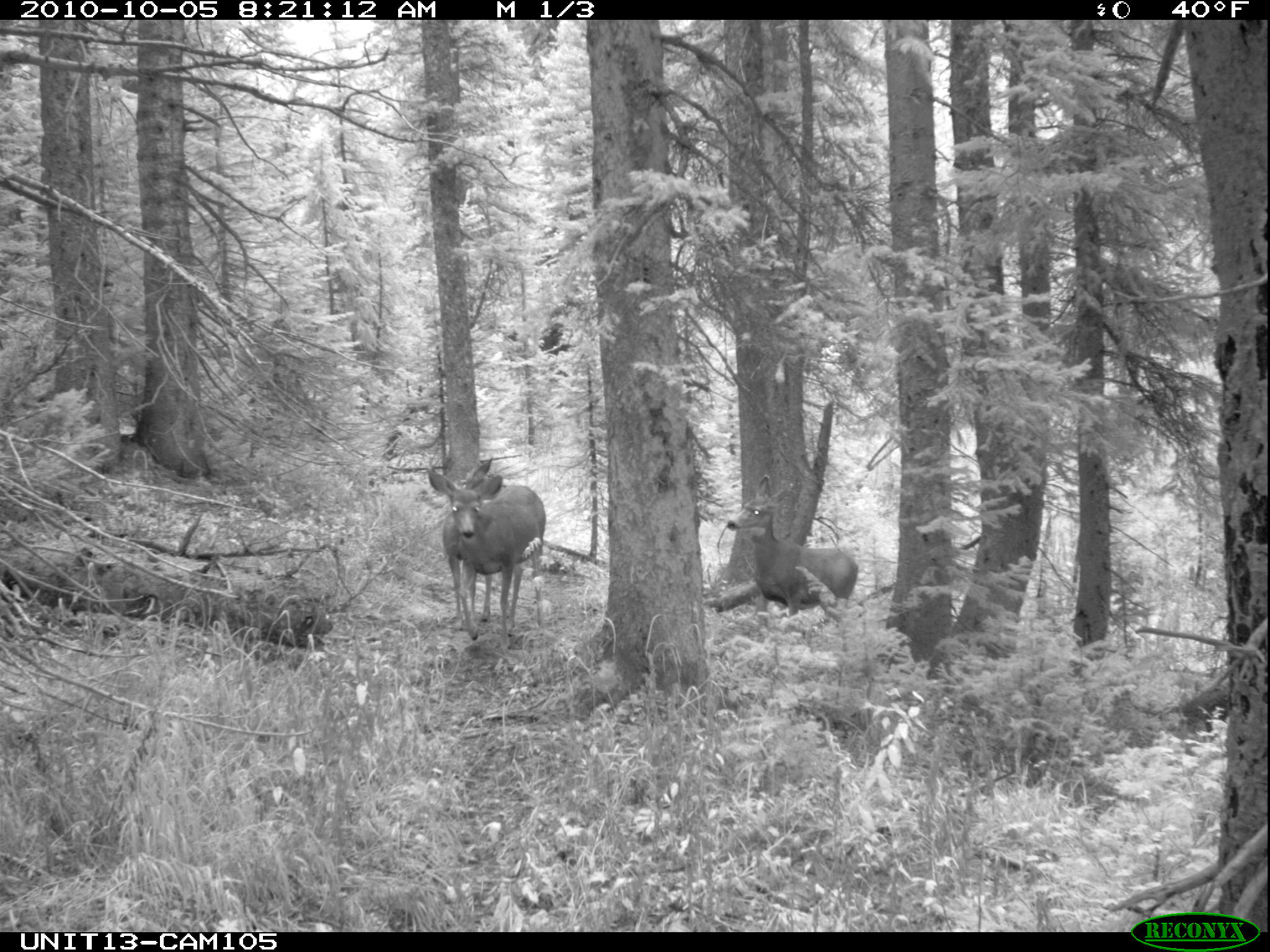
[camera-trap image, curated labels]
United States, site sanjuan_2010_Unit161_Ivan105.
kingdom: Animalia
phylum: Chordata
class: Mammalia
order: Artiodactyla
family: Cervidae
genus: Odocoileus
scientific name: Odocoileus hemionus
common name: mule deer